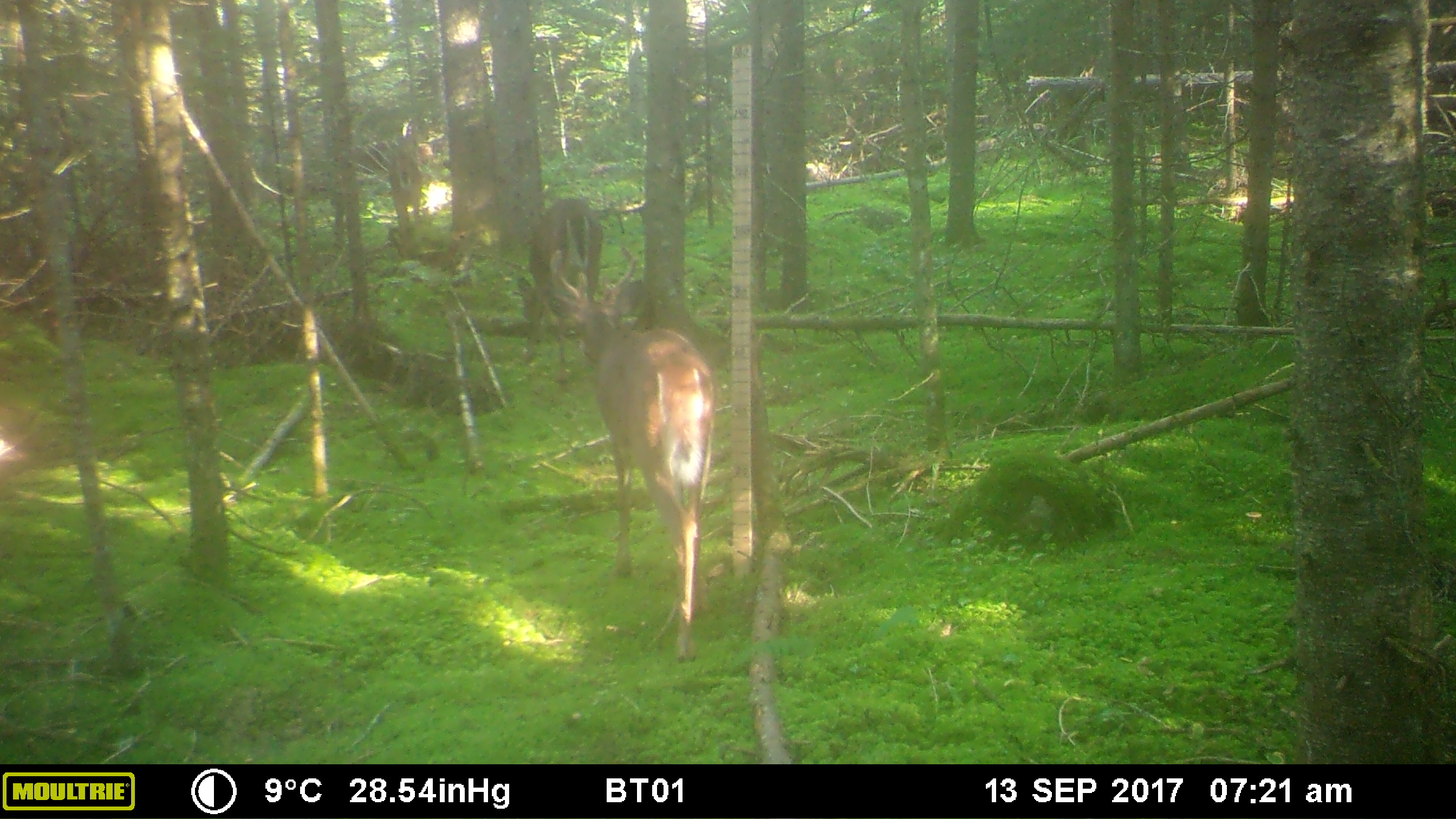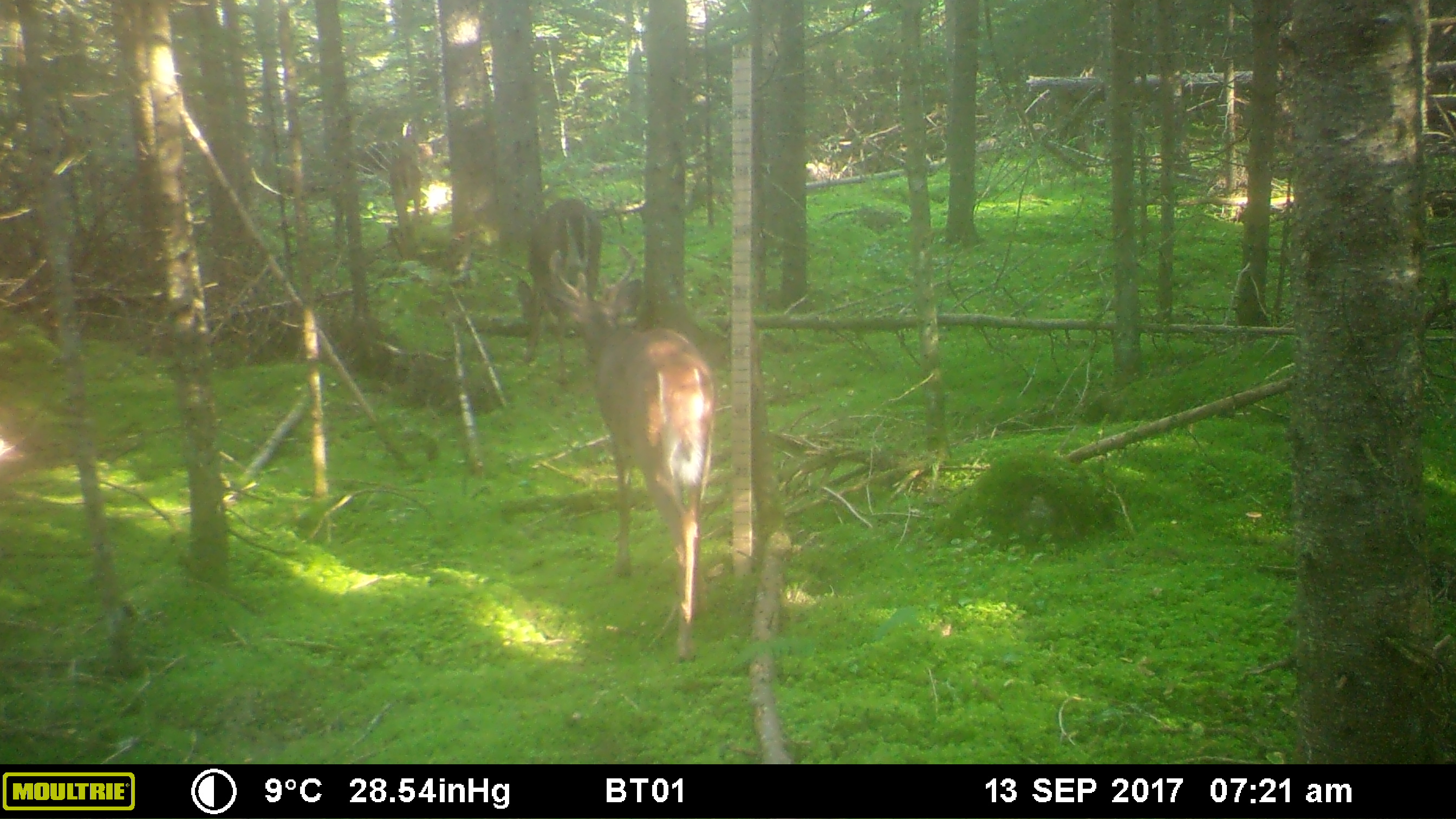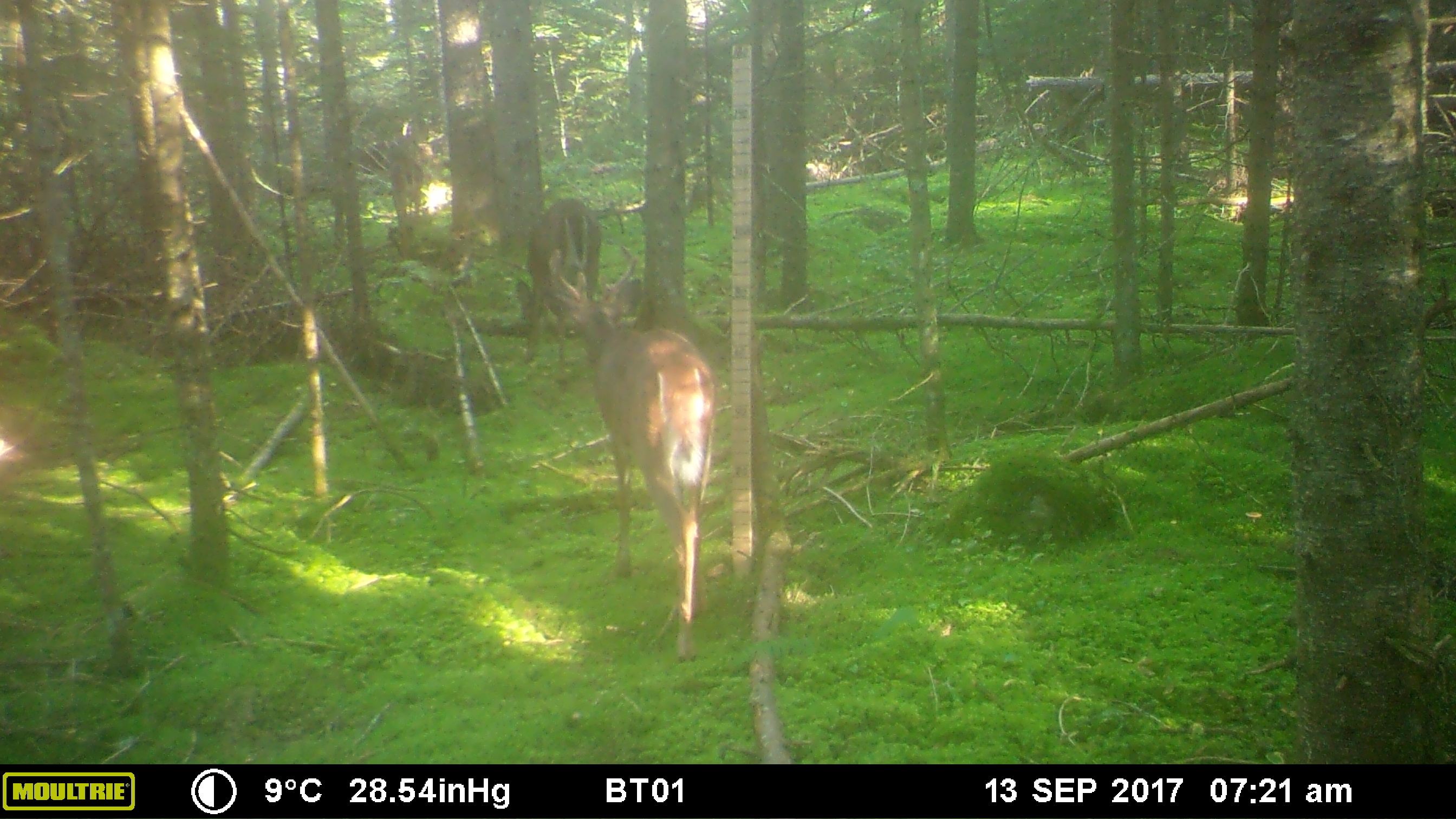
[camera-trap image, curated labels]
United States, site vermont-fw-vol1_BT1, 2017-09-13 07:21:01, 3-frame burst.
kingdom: Animalia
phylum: Chordata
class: Mammalia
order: Artiodactyla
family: Cervidae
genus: Odocoileus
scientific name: Odocoileus virginianus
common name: white-tailed deer